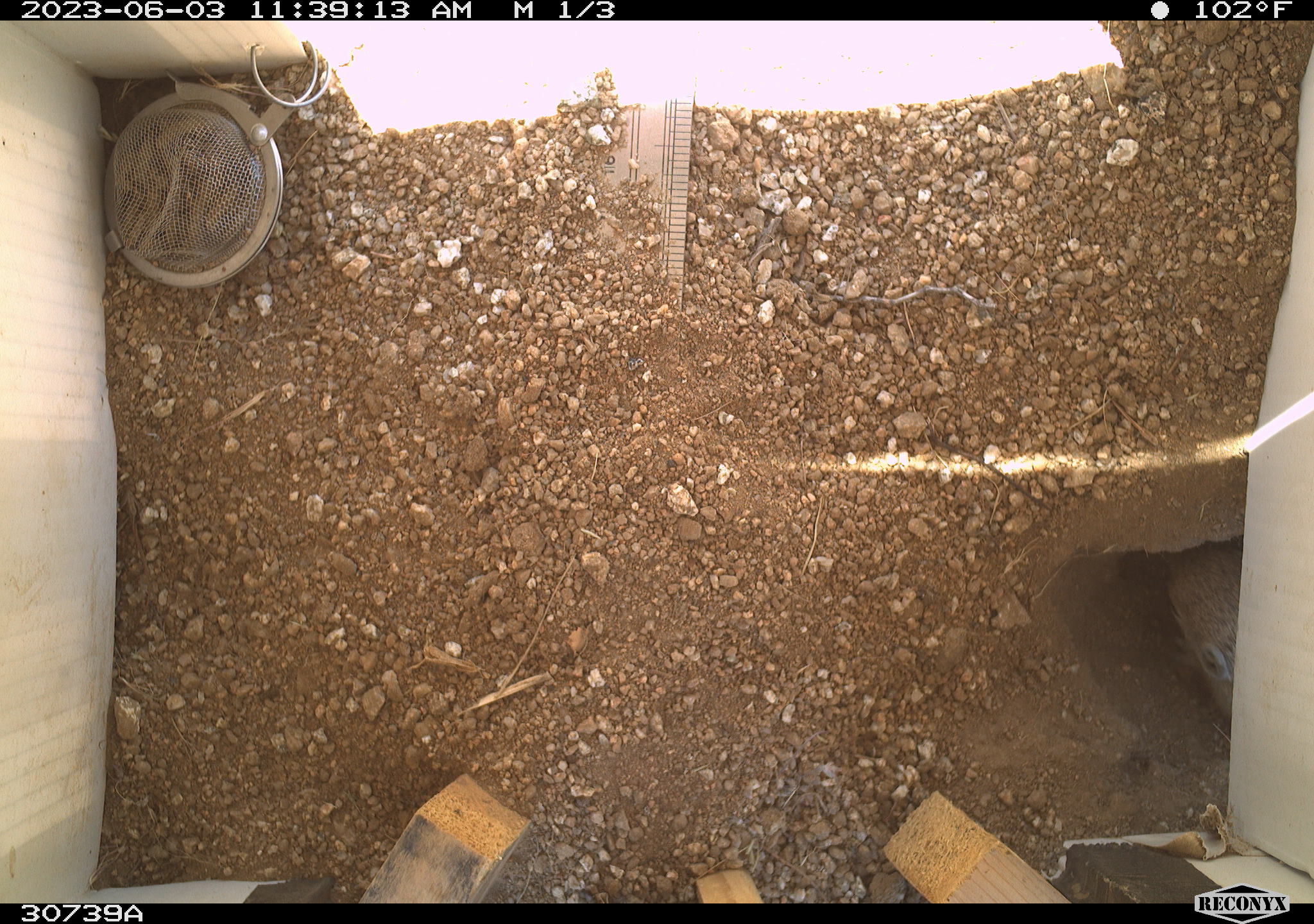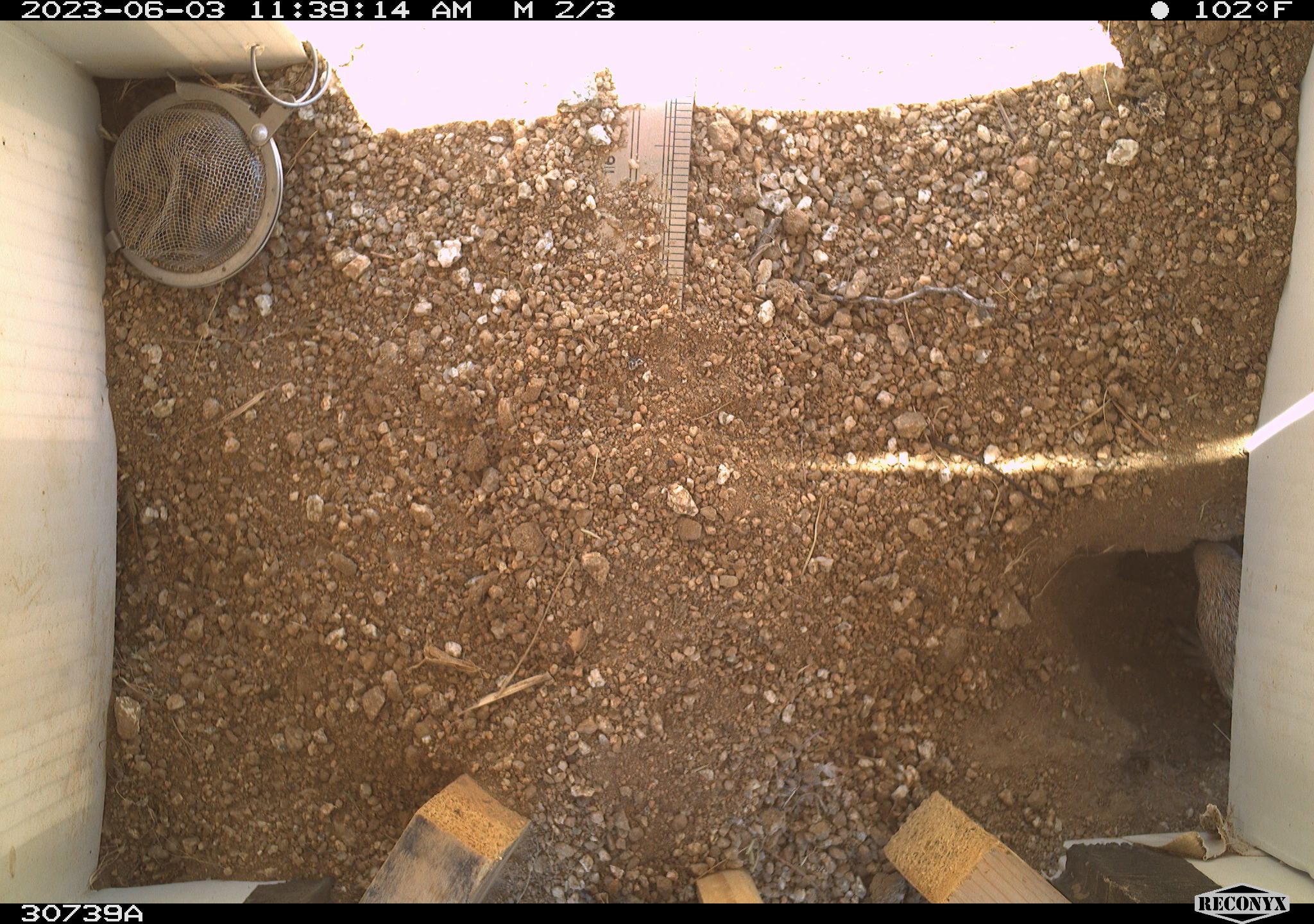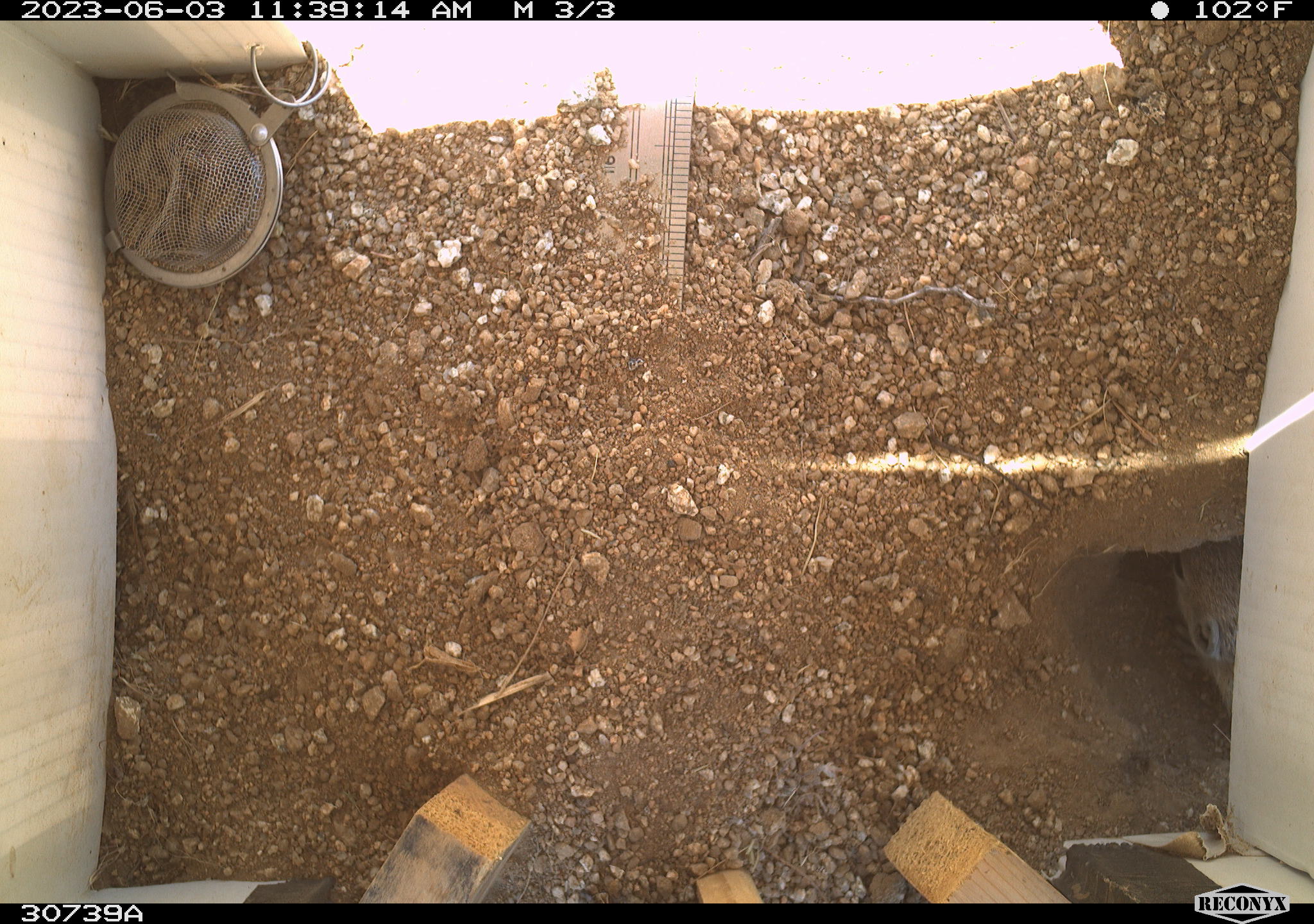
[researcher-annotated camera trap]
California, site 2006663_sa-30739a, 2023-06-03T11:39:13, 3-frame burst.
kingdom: Animalia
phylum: Chordata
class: Mammalia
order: Rodentia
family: Sciuridae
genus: Ammospermophilus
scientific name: Ammospermophilus leucurus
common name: white-tailed antelope squirrel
White-tailed antelope squirrel (Ammospermophilus leucurus).